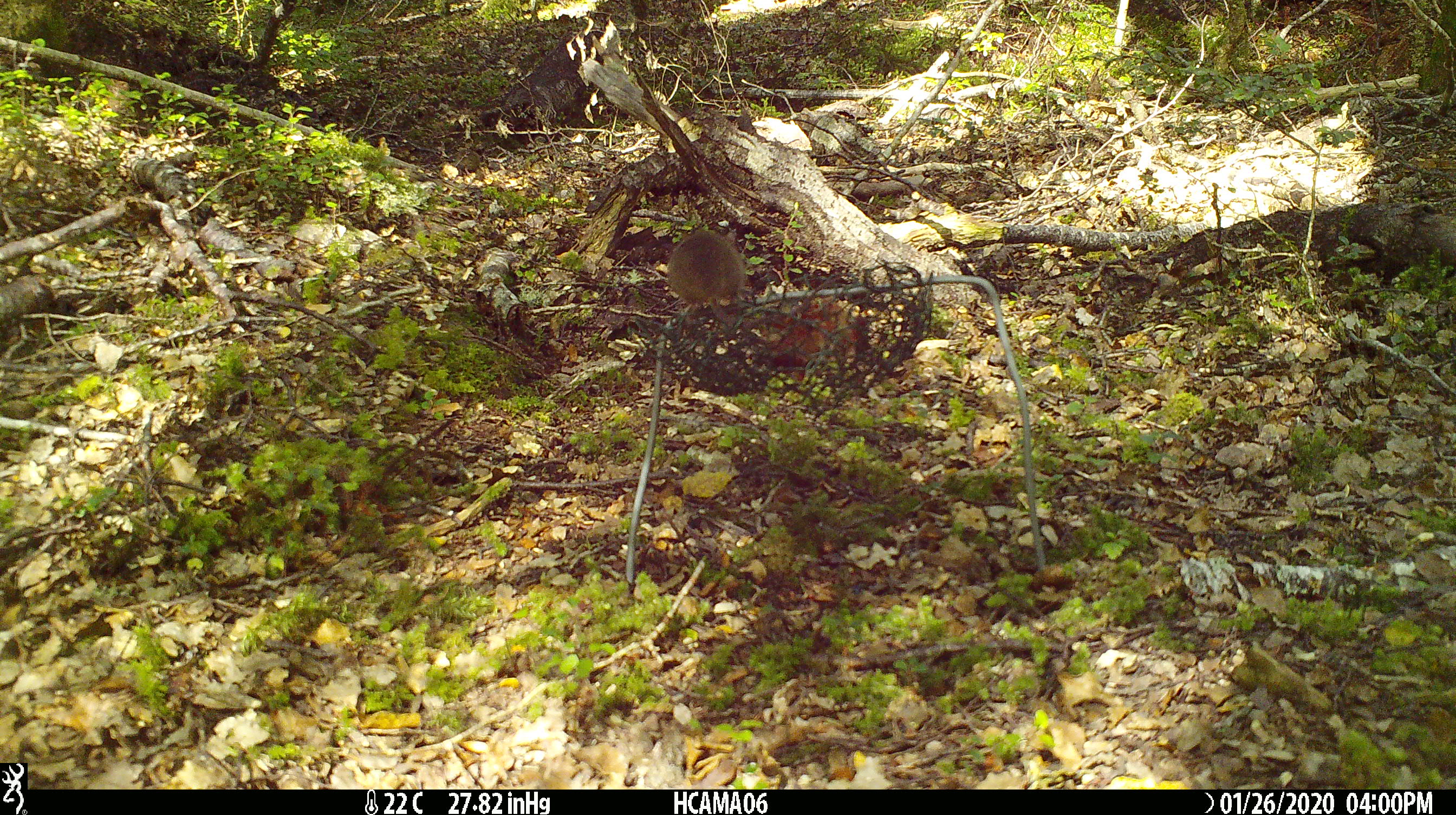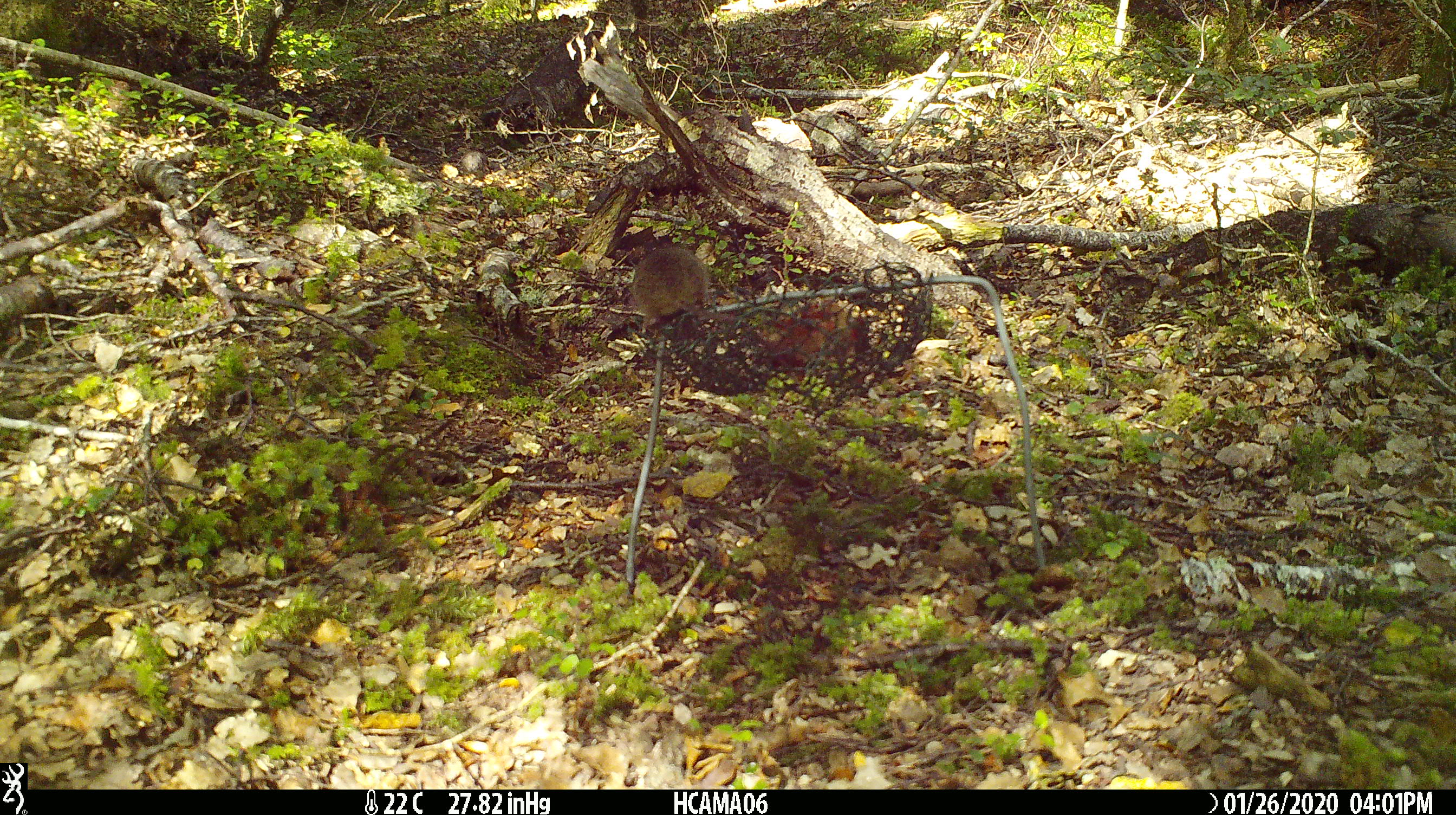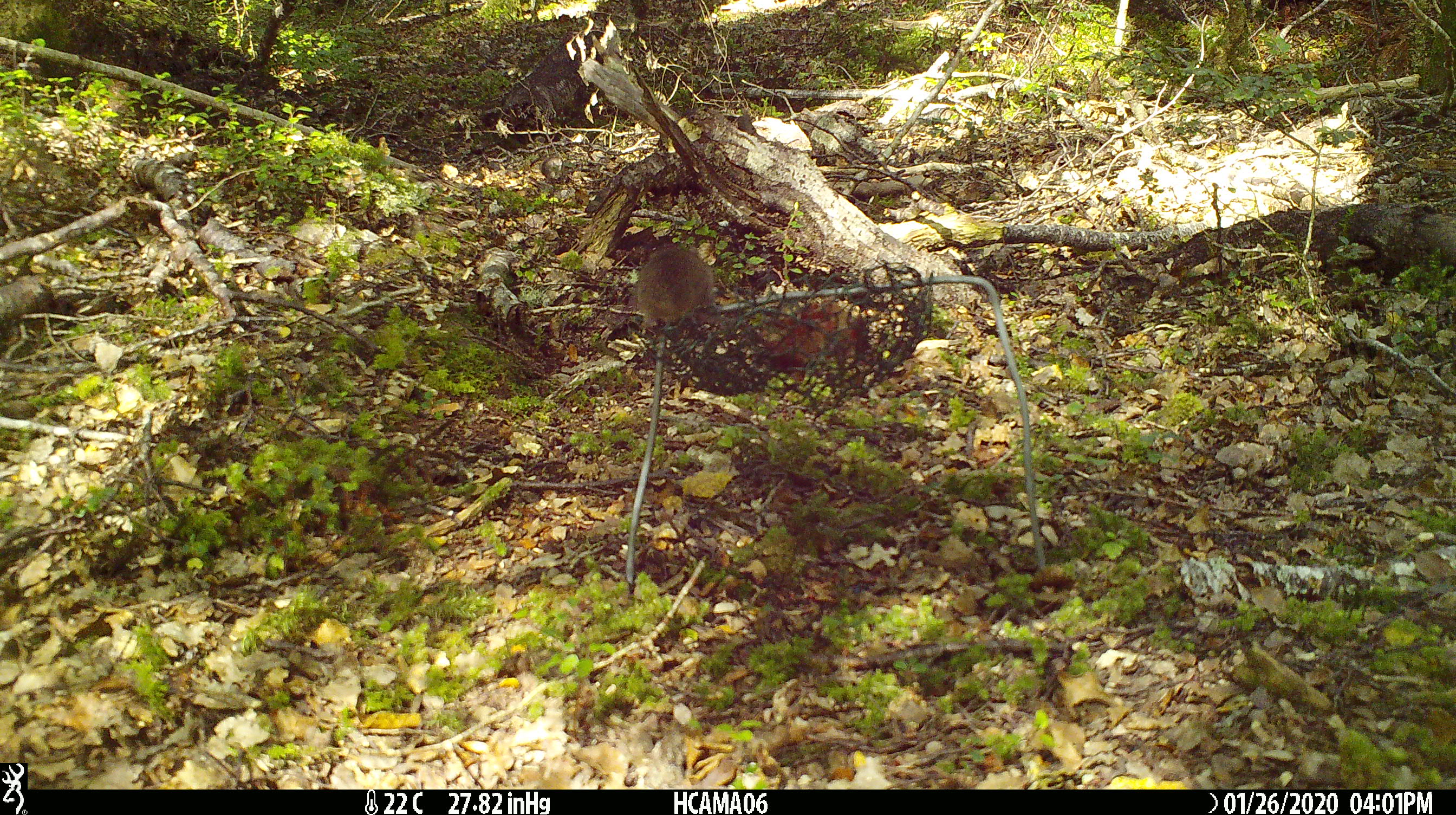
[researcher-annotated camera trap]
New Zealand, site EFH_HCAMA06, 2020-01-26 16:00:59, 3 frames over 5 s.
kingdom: Animalia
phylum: Chordata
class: Mammalia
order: Rodentia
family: Muridae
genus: Mus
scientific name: Mus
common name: mouse